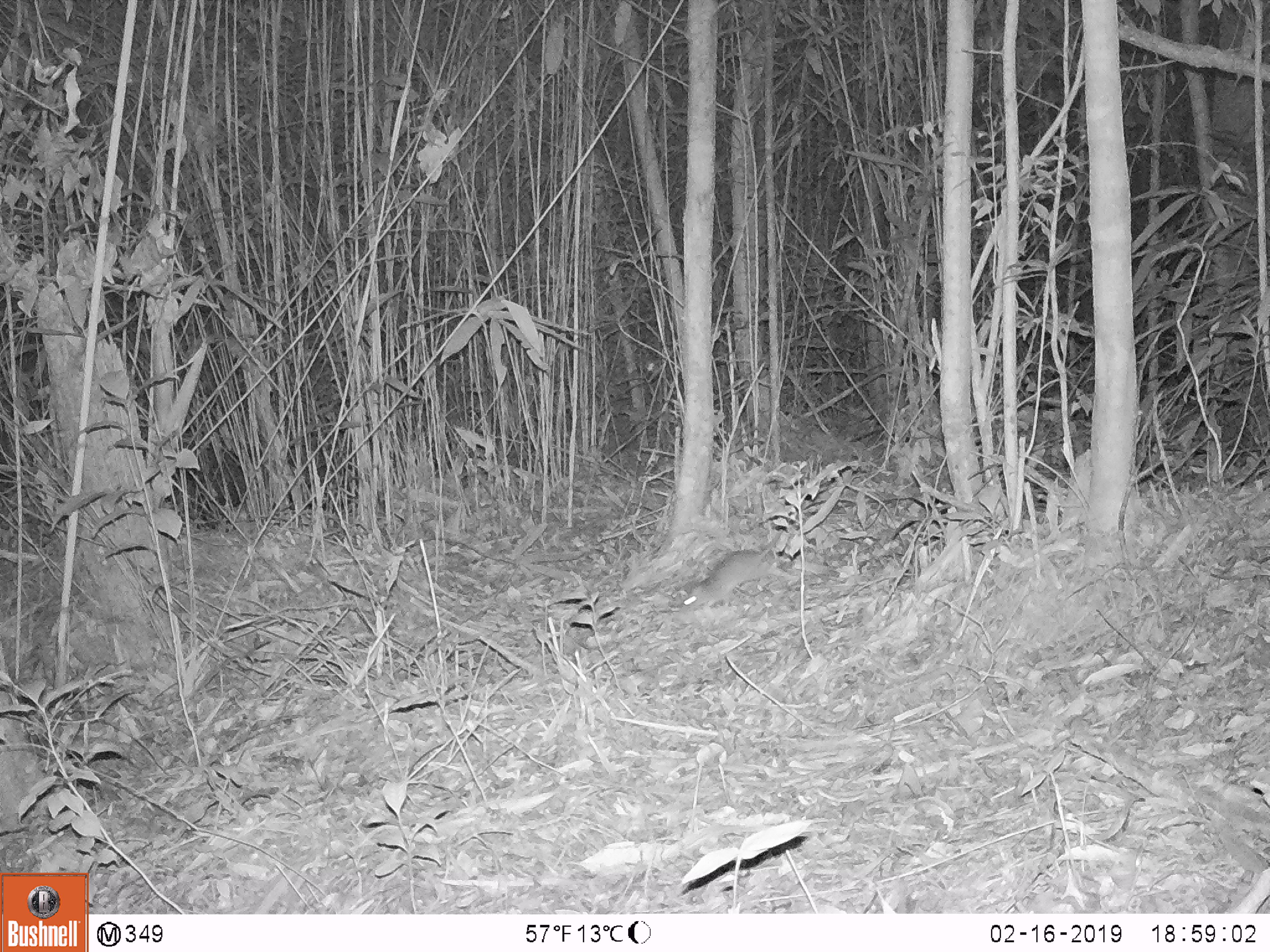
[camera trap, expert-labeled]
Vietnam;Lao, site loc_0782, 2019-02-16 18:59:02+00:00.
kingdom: Animalia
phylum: Chordata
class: Mammalia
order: Rodentia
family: Muridae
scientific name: Muridae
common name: old-world mice and rats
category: unidentified murid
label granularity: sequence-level